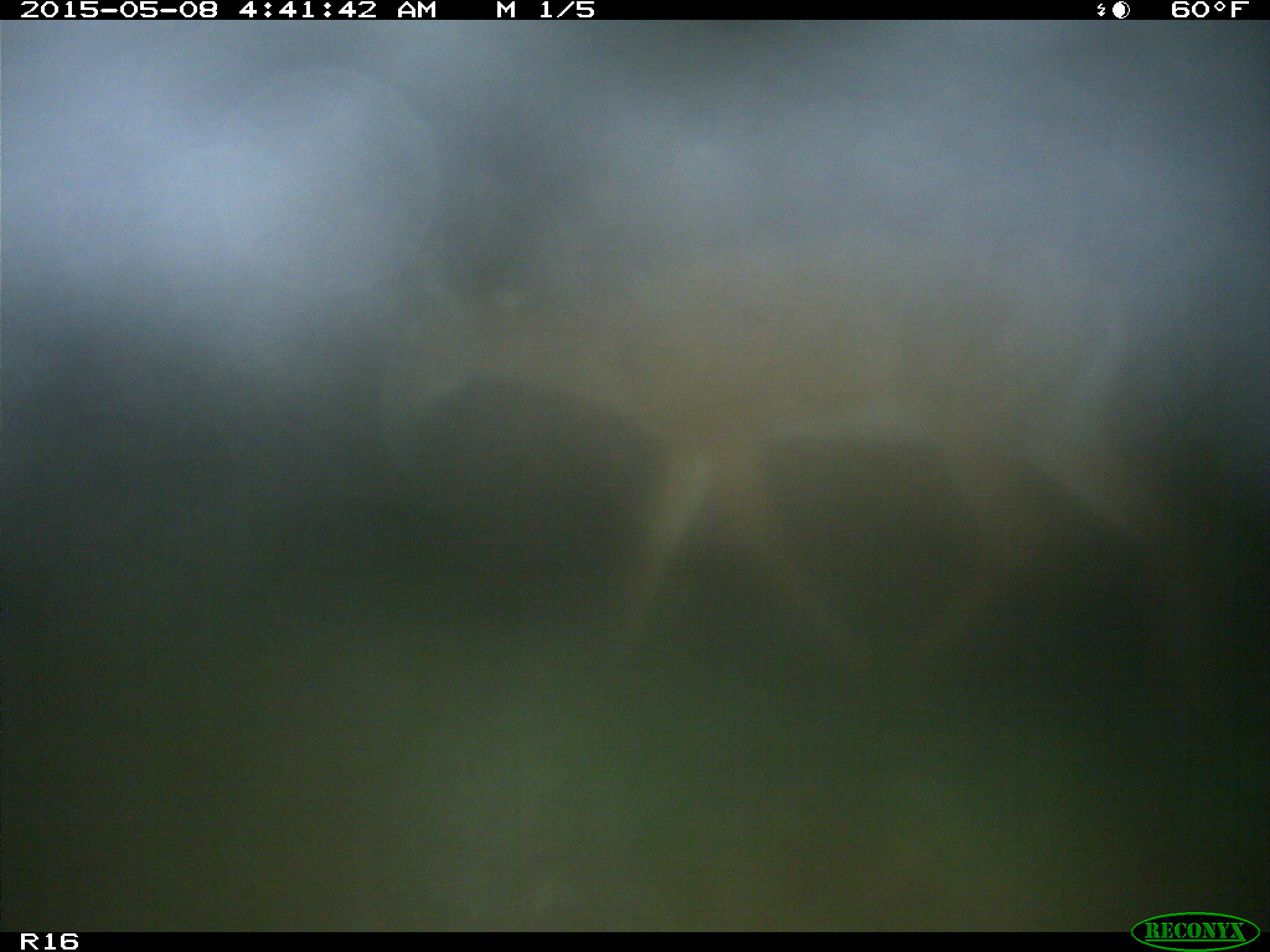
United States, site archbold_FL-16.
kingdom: Animalia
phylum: Chordata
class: Mammalia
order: Artiodactyla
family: Bovidae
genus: Bos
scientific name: Bos taurus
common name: domestic cow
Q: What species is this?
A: Bos taurus (domestic cow).